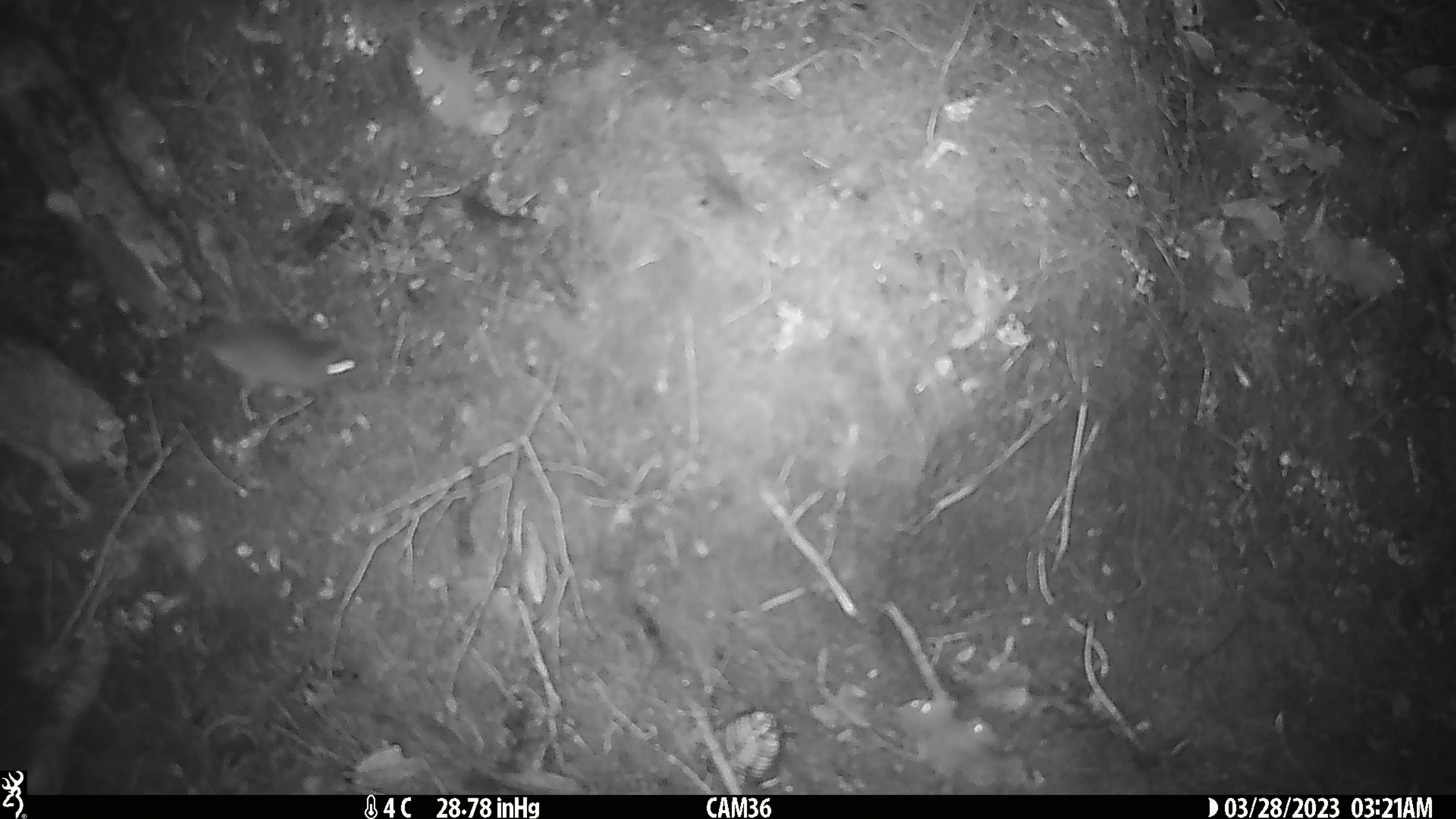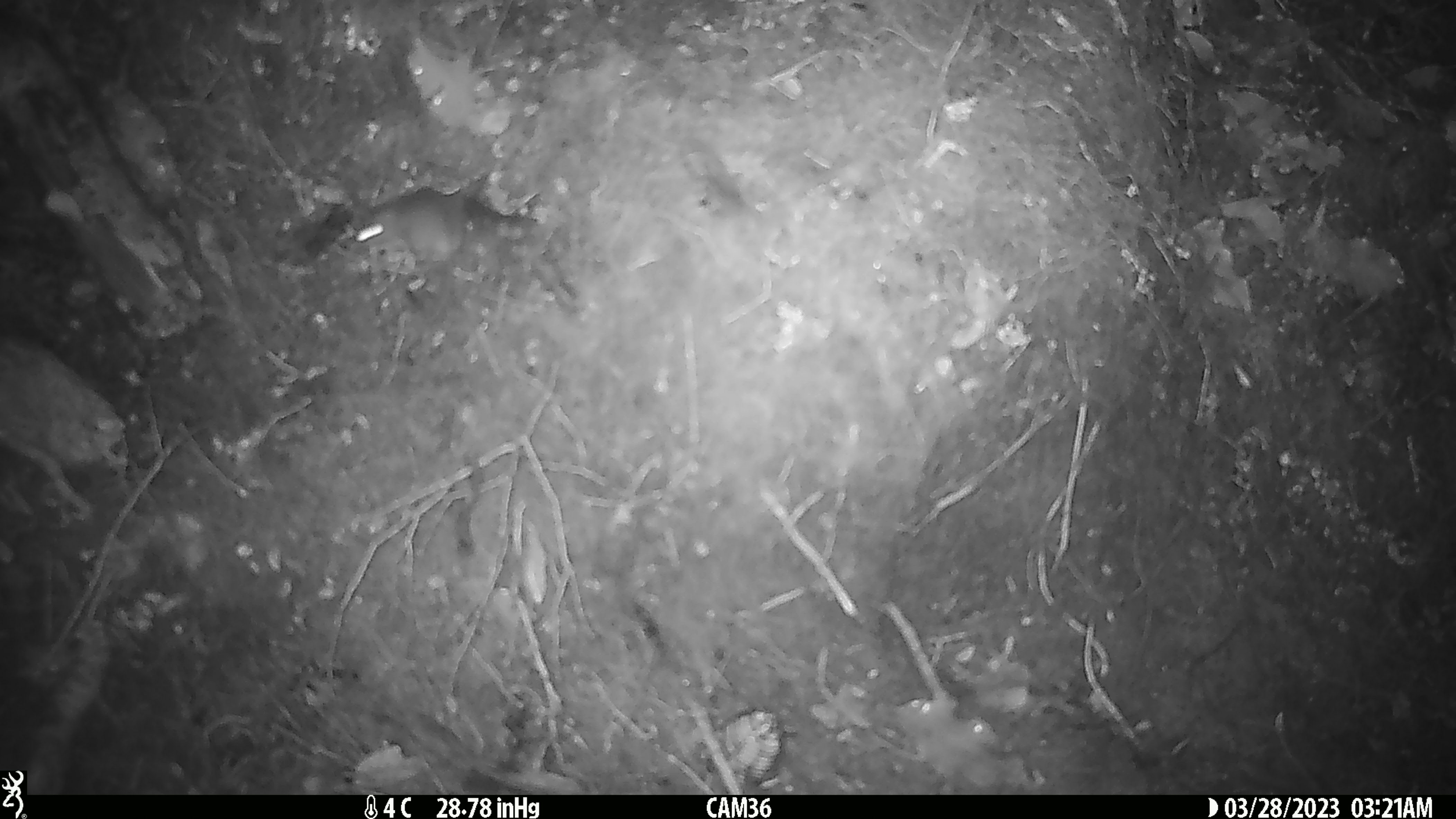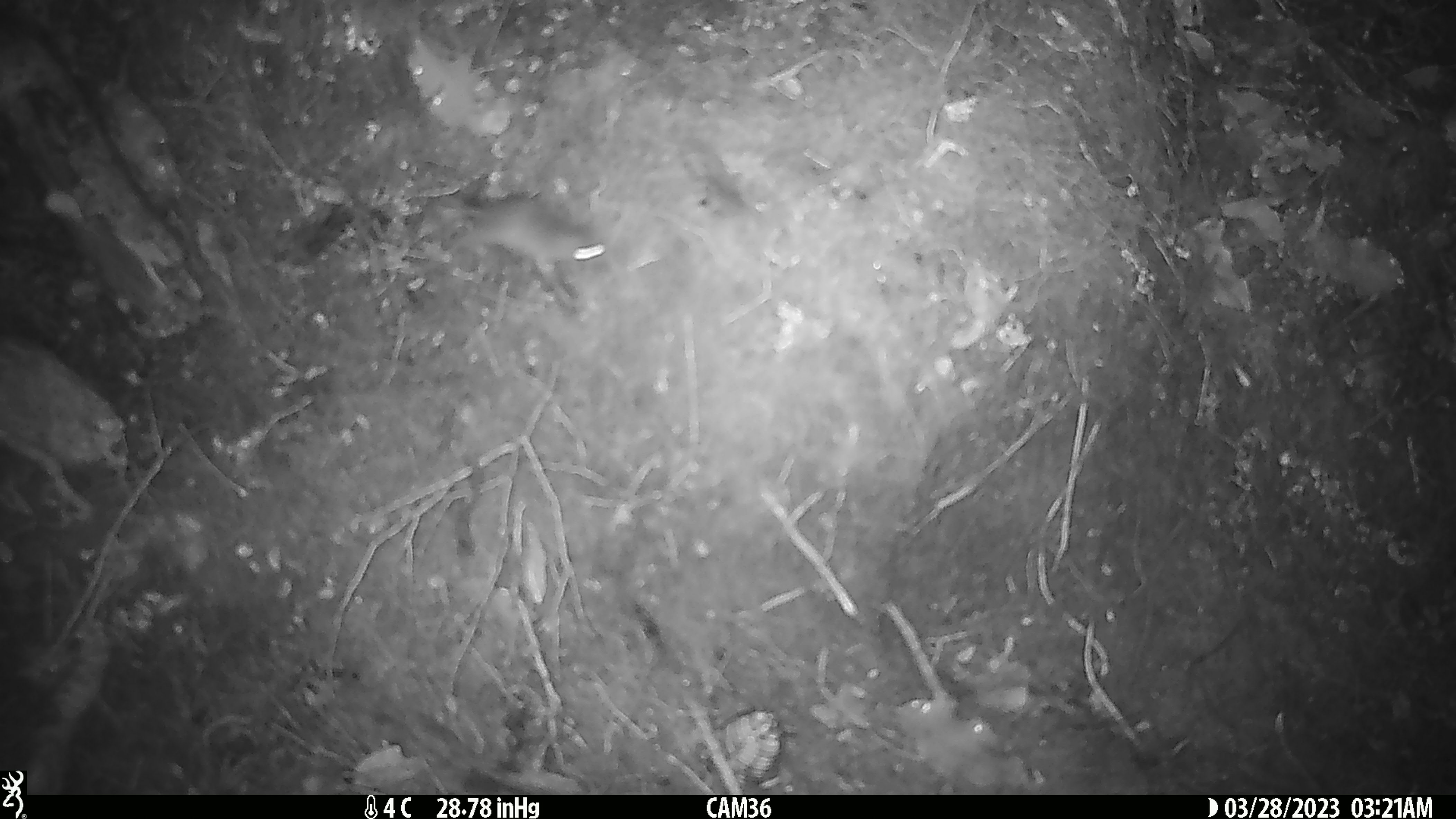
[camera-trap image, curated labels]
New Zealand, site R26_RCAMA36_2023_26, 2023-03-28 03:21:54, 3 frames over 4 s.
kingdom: Animalia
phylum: Chordata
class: Mammalia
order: Rodentia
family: Muridae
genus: Mus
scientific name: Mus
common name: mouse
Mouse (Mus).